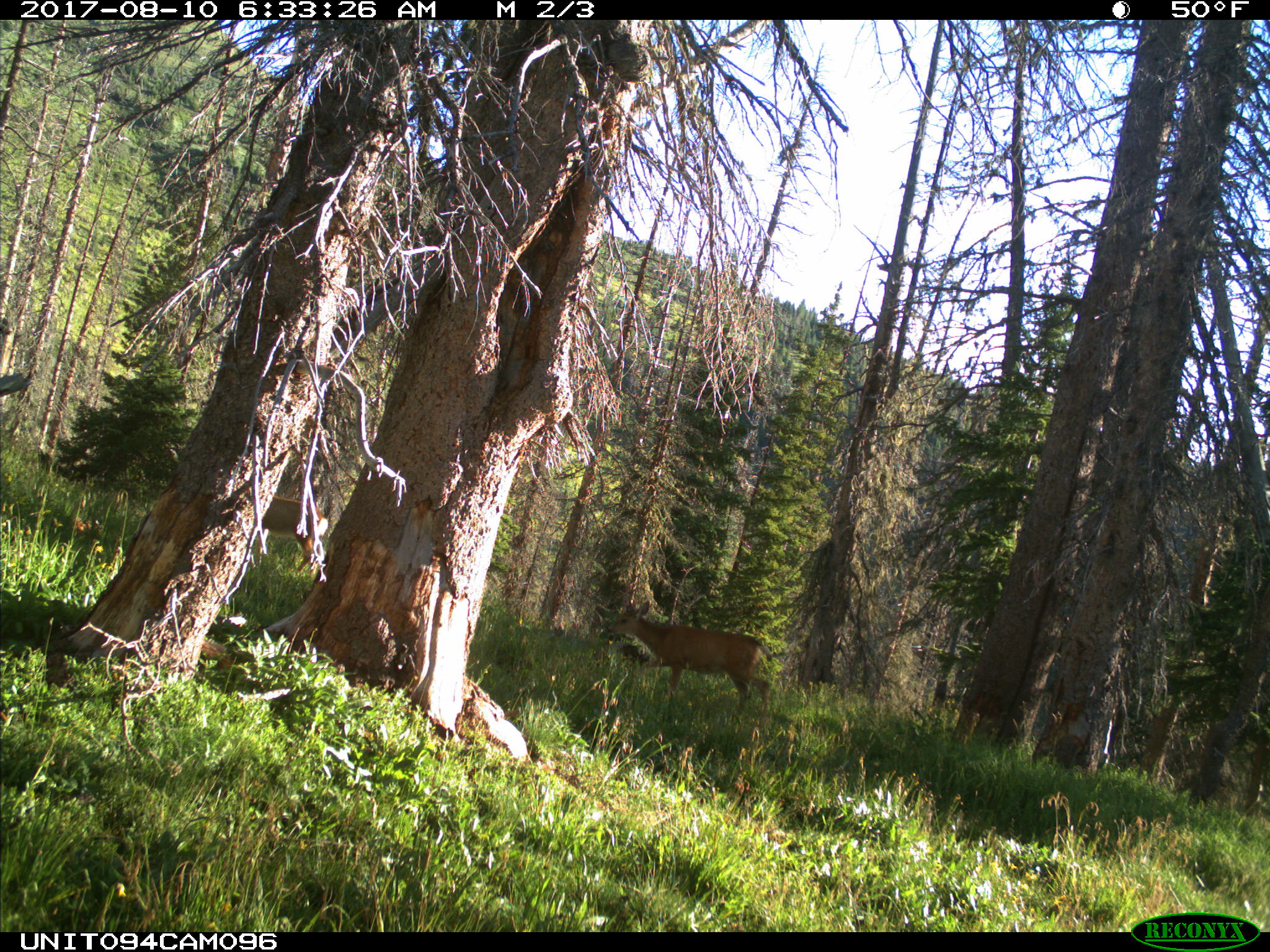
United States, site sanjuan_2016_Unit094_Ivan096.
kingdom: Animalia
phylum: Chordata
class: Mammalia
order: Artiodactyla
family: Cervidae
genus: Odocoileus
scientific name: Odocoileus hemionus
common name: mule deer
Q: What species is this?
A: Odocoileus hemionus (mule deer).